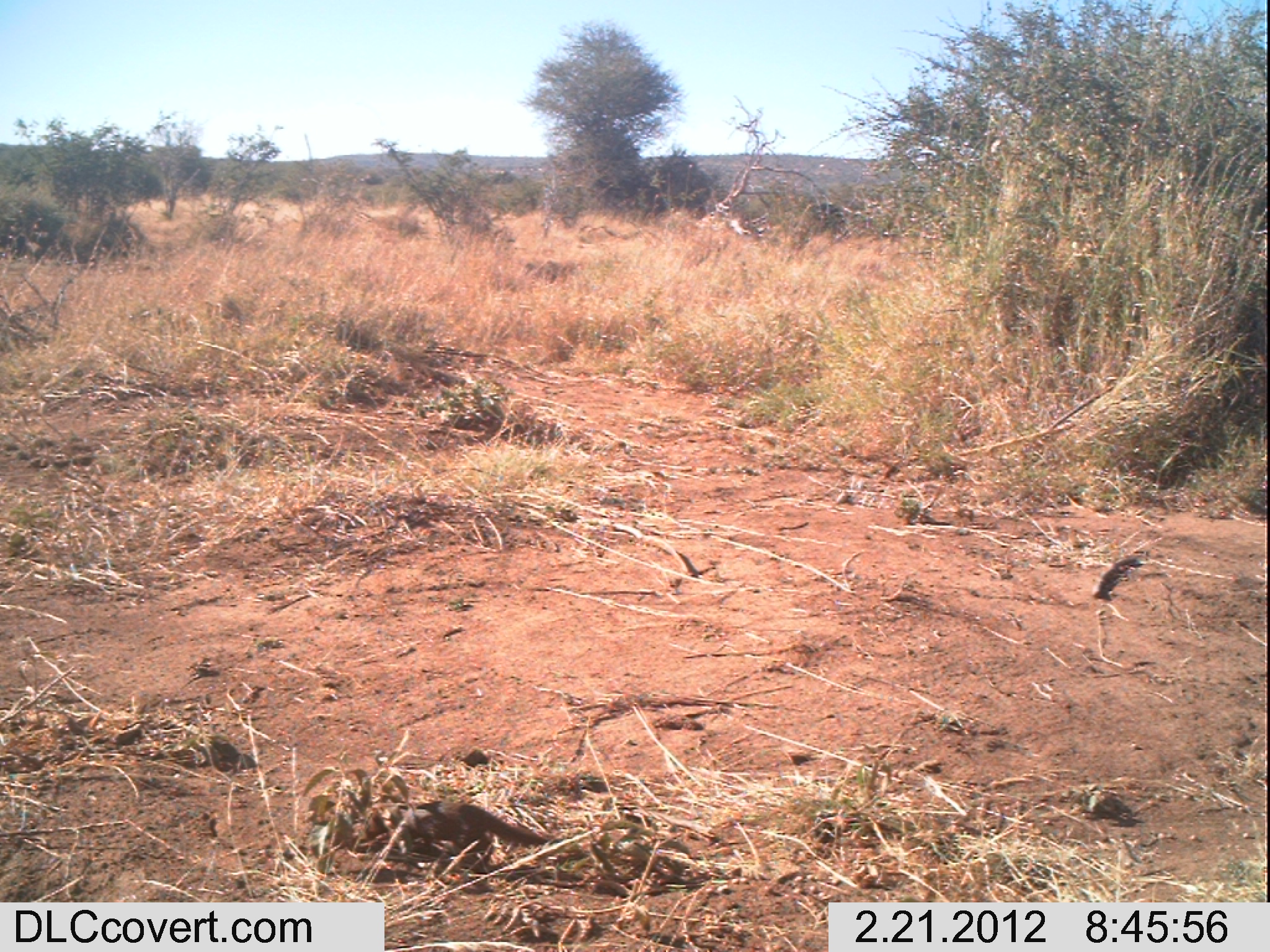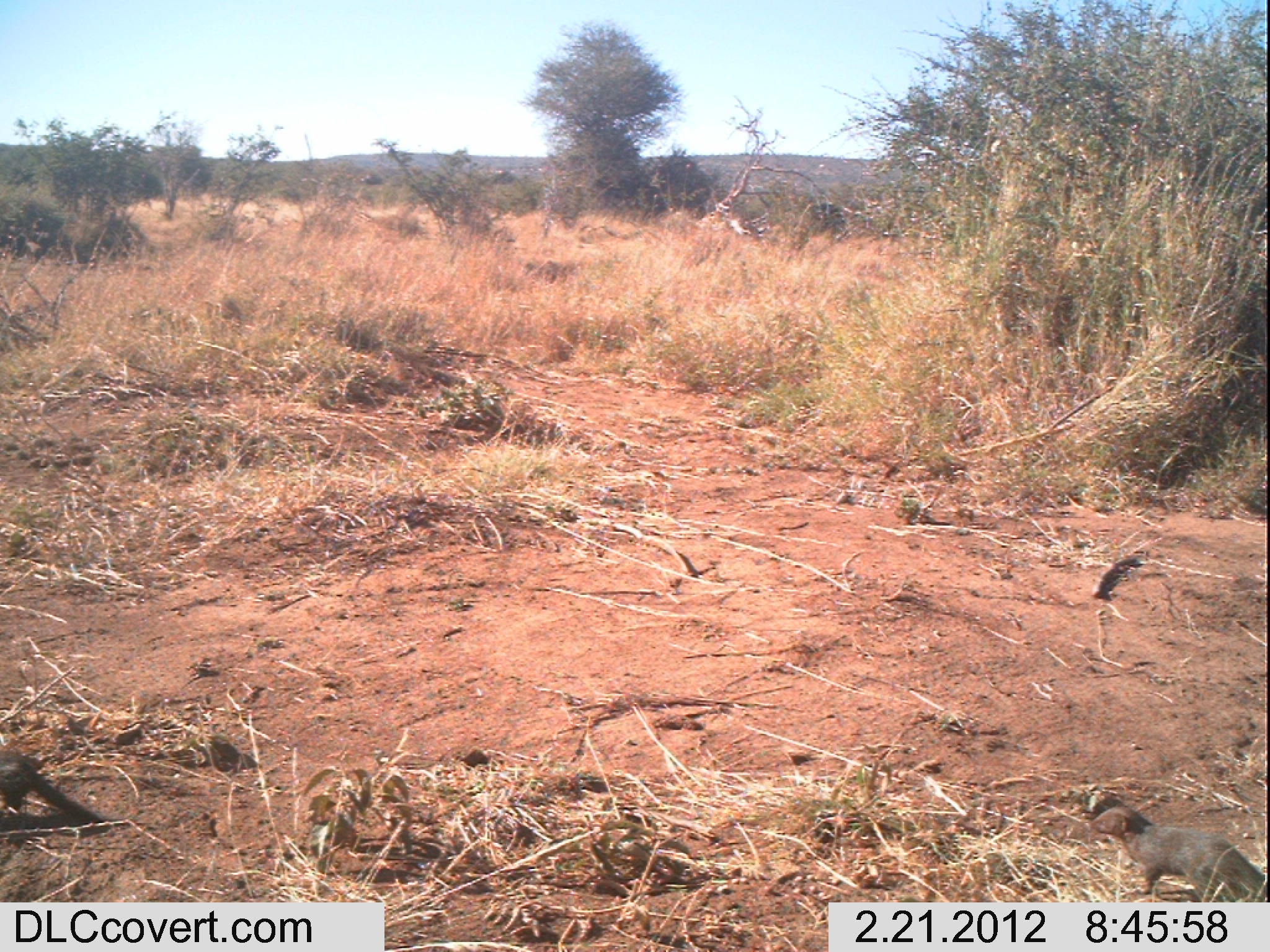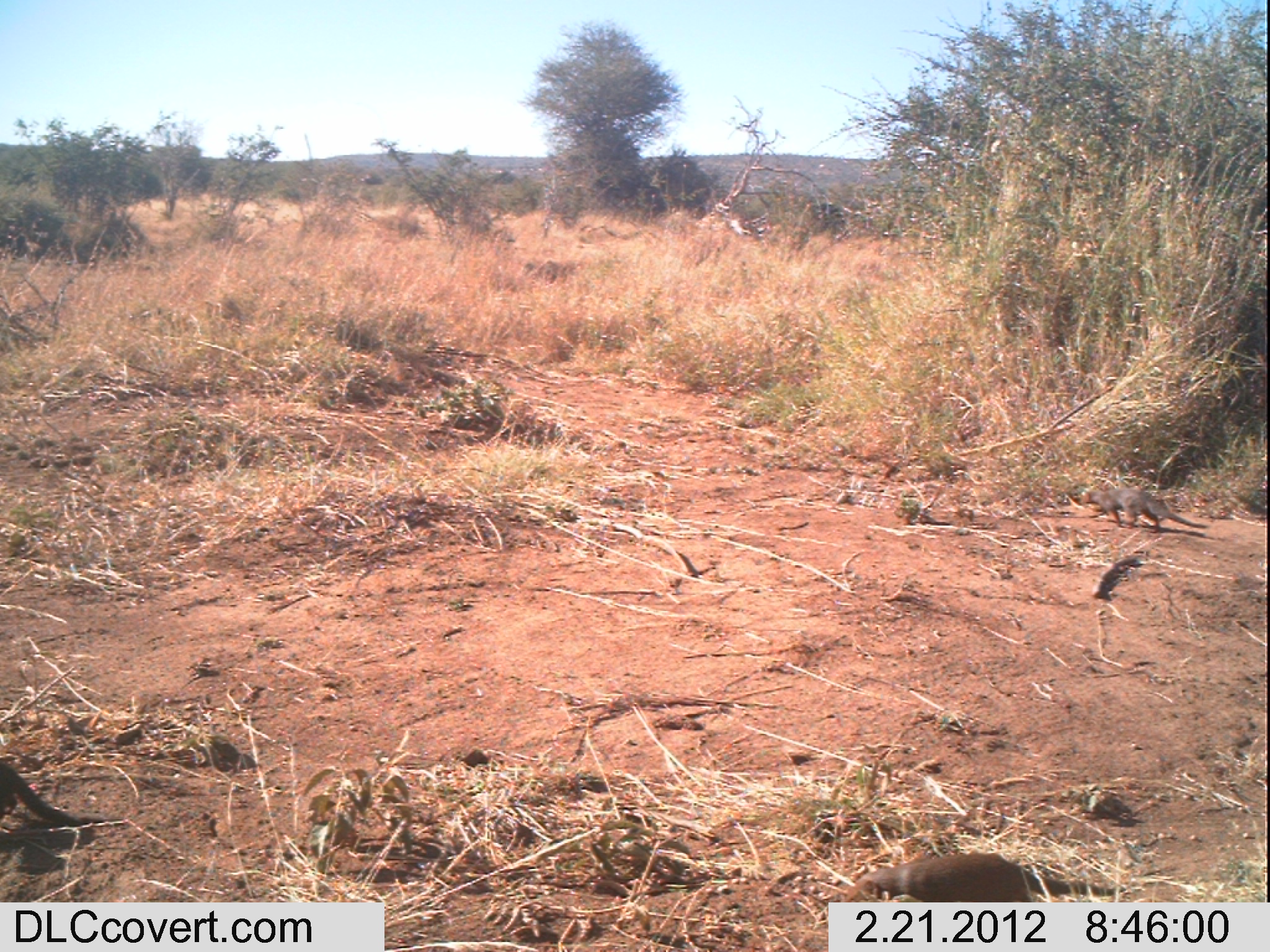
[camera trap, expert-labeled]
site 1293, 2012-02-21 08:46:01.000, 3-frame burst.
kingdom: Animalia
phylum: Chordata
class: Mammalia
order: Carnivora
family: Herpestidae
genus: Helogale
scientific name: Helogale parvula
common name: common dwarf mongoose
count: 1